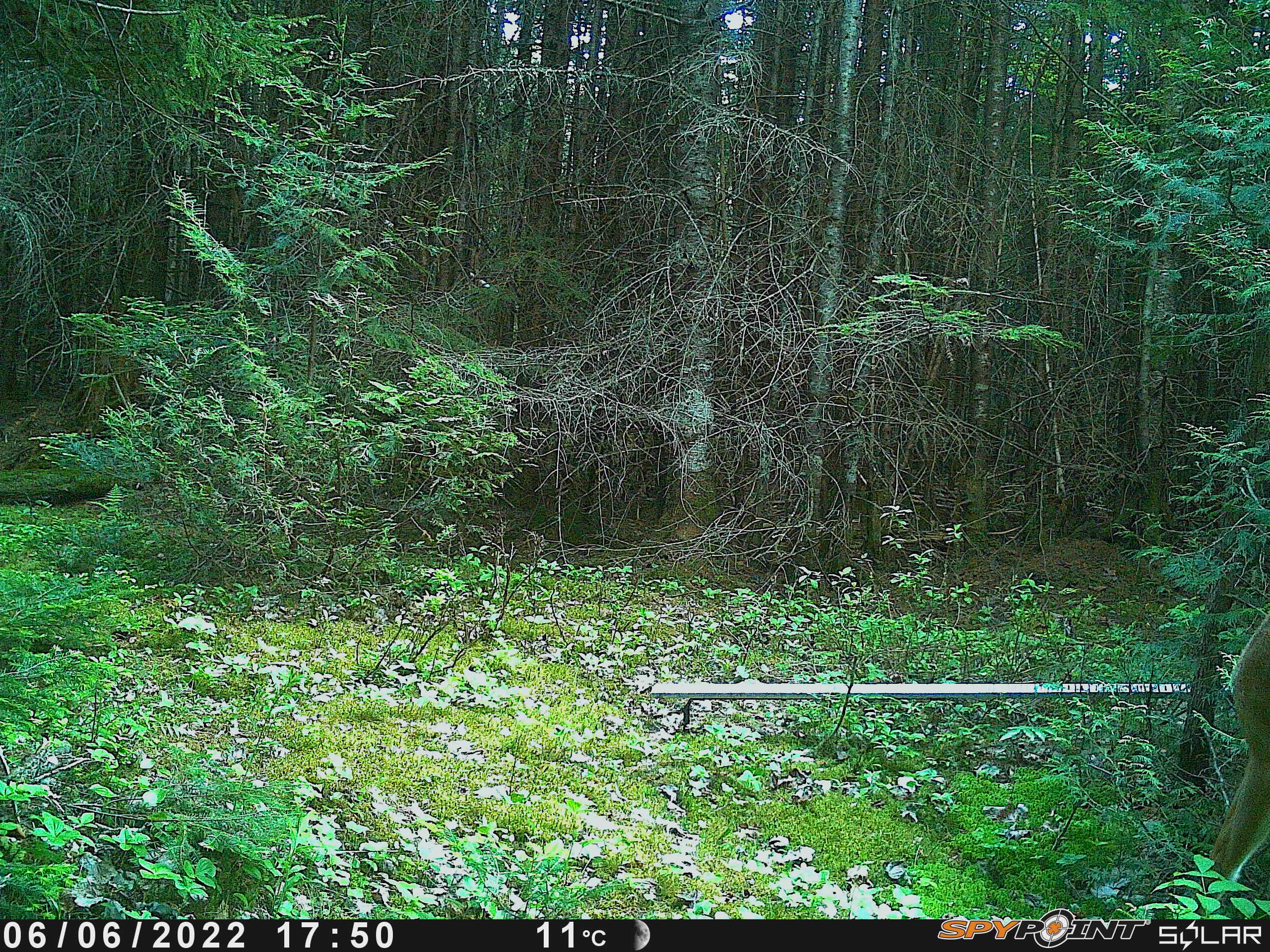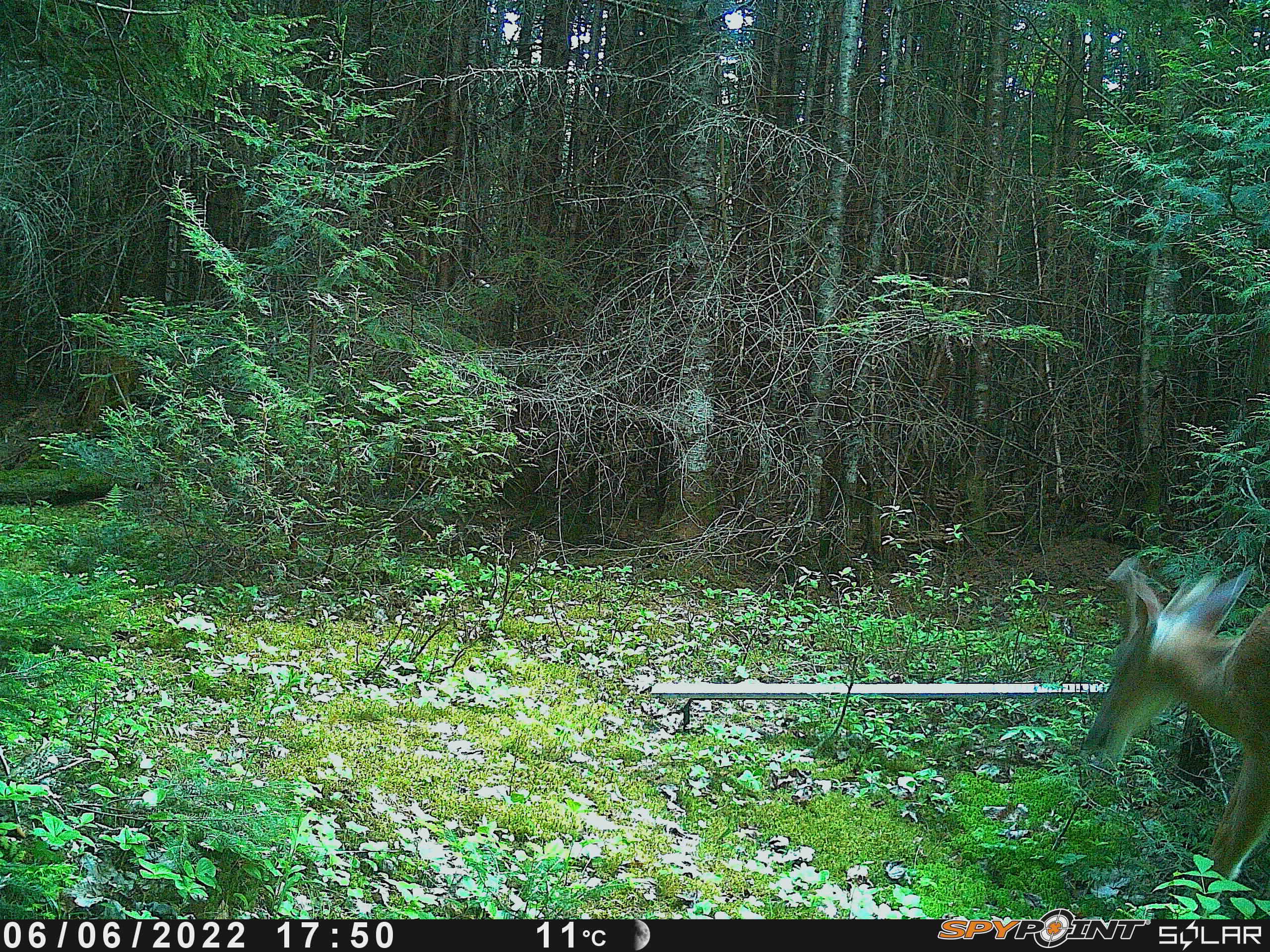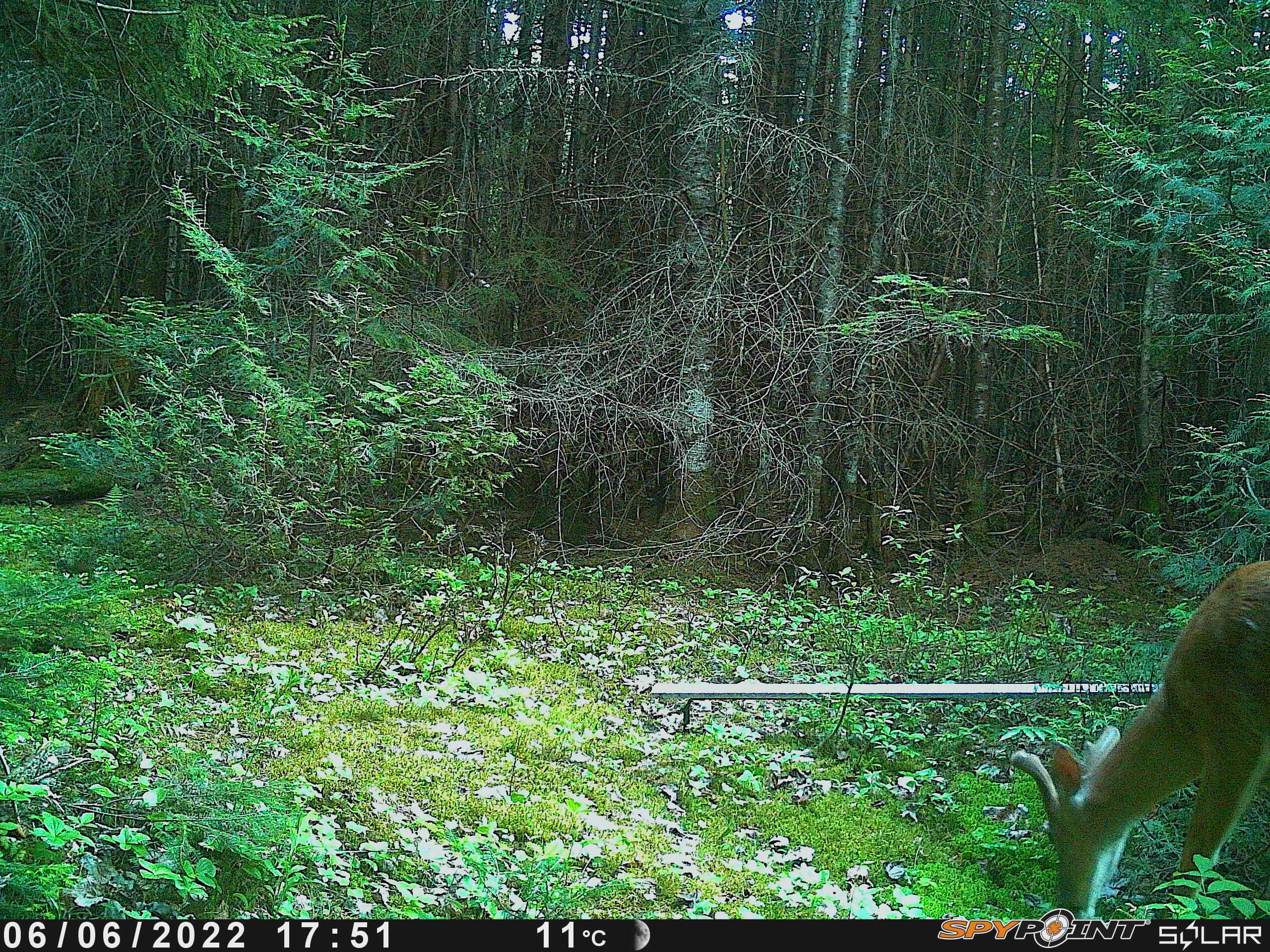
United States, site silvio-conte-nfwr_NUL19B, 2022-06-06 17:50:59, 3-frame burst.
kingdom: Animalia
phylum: Chordata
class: Mammalia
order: Artiodactyla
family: Cervidae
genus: Odocoileus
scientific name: Odocoileus virginianus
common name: white-tailed deer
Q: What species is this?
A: White-tailed deer (Odocoileus virginianus).